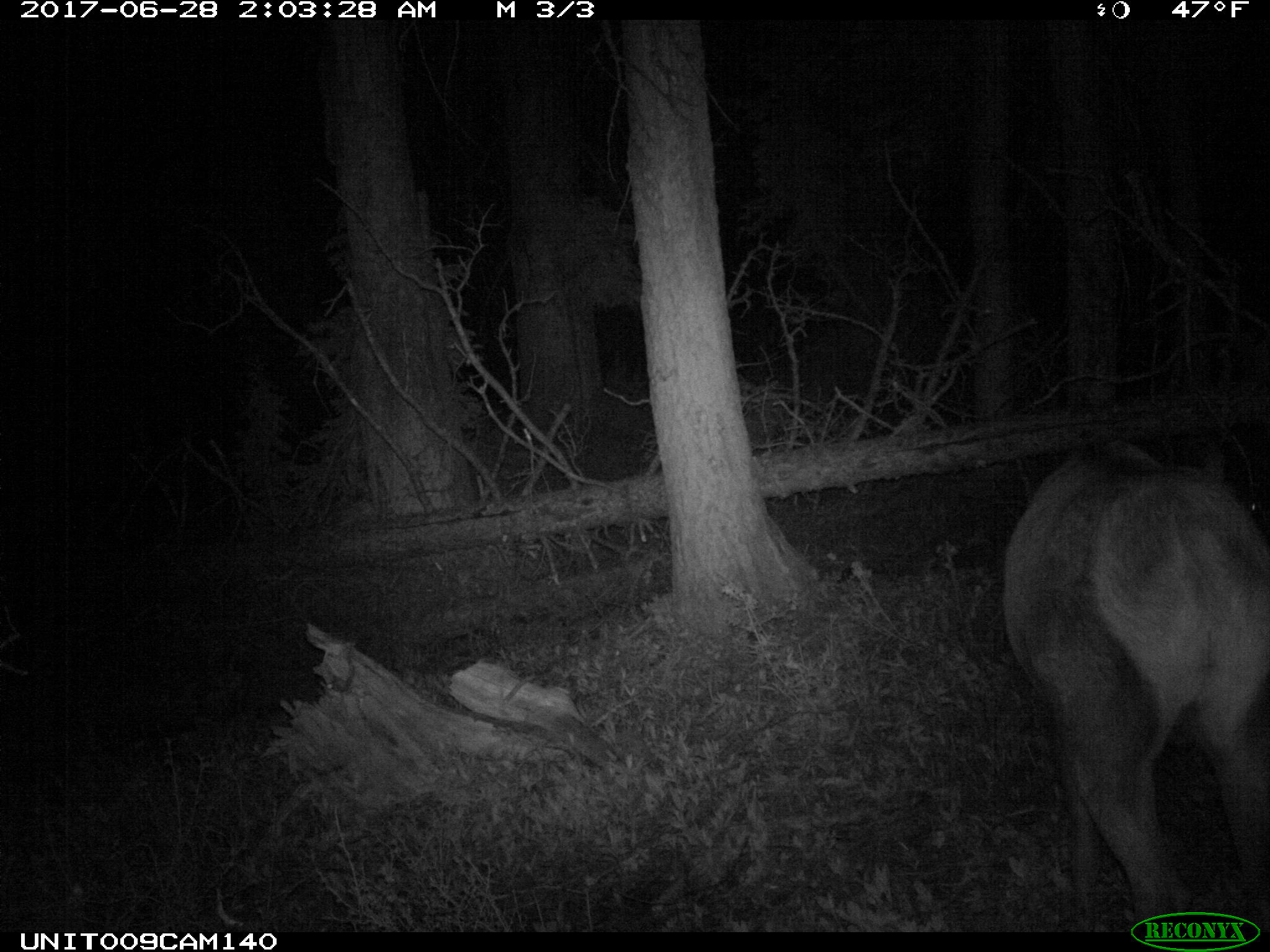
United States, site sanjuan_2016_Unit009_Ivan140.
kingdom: Animalia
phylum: Chordata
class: Mammalia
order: Artiodactyla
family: Cervidae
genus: Cervus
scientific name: Cervus elaphus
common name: red deer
Cervus elaphus (red deer).